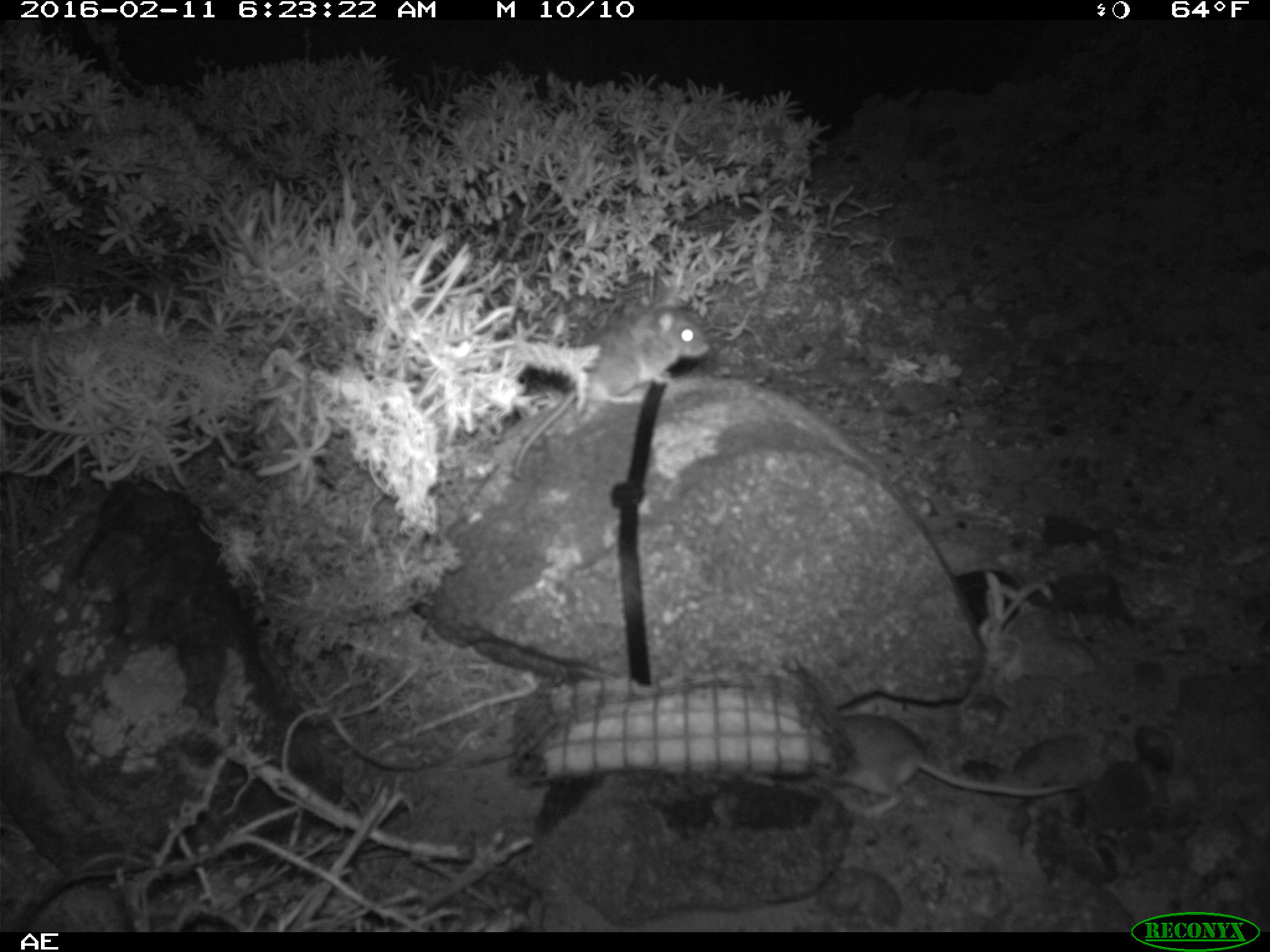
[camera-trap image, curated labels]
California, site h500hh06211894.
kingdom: Animalia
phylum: Chordata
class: Mammalia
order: Rodentia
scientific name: Rodentia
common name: rodent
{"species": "rodent (Rodentia)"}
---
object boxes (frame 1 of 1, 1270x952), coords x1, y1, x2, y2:
rodent: 513, 286, 710, 470; 827, 712, 1074, 817